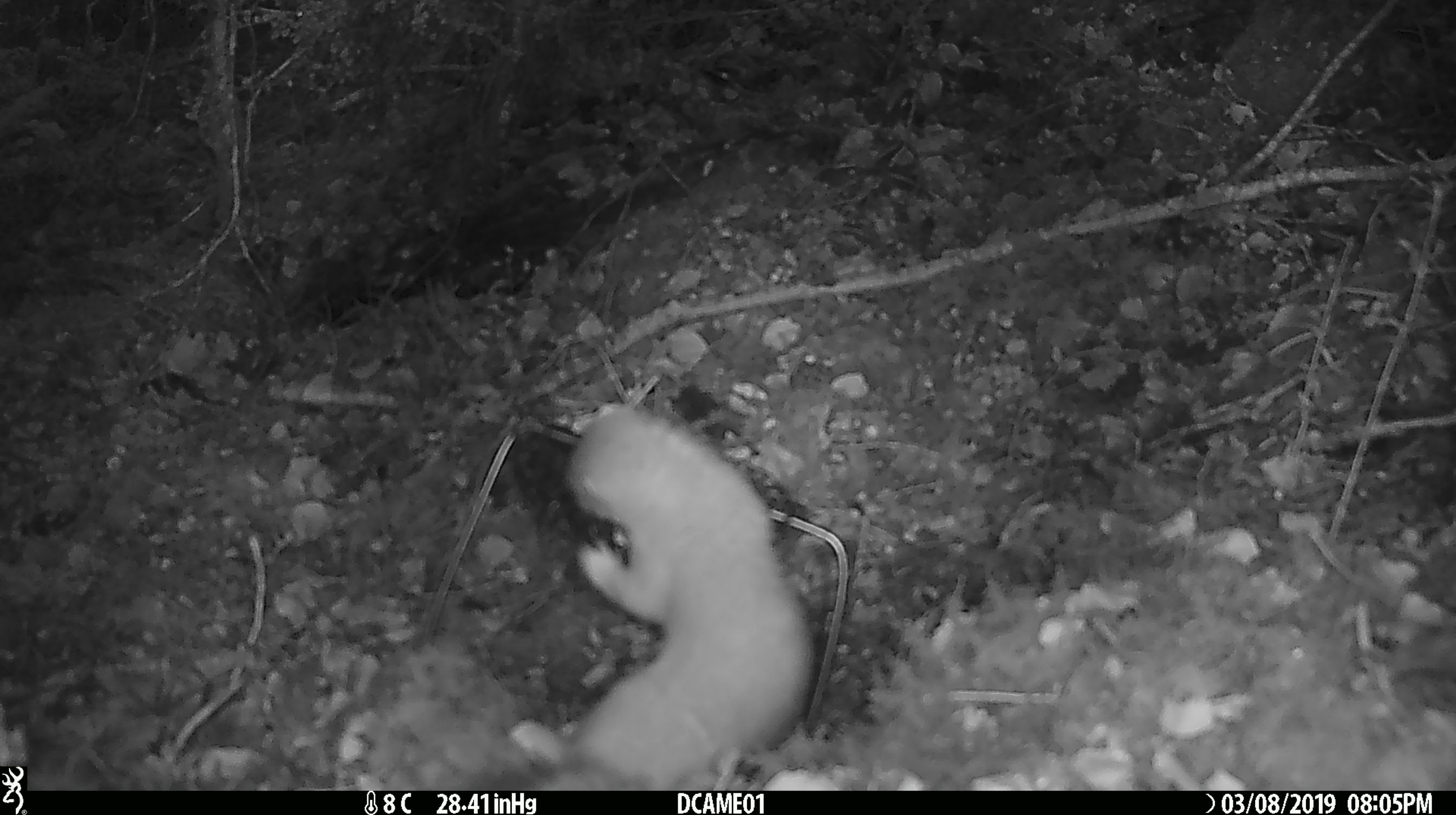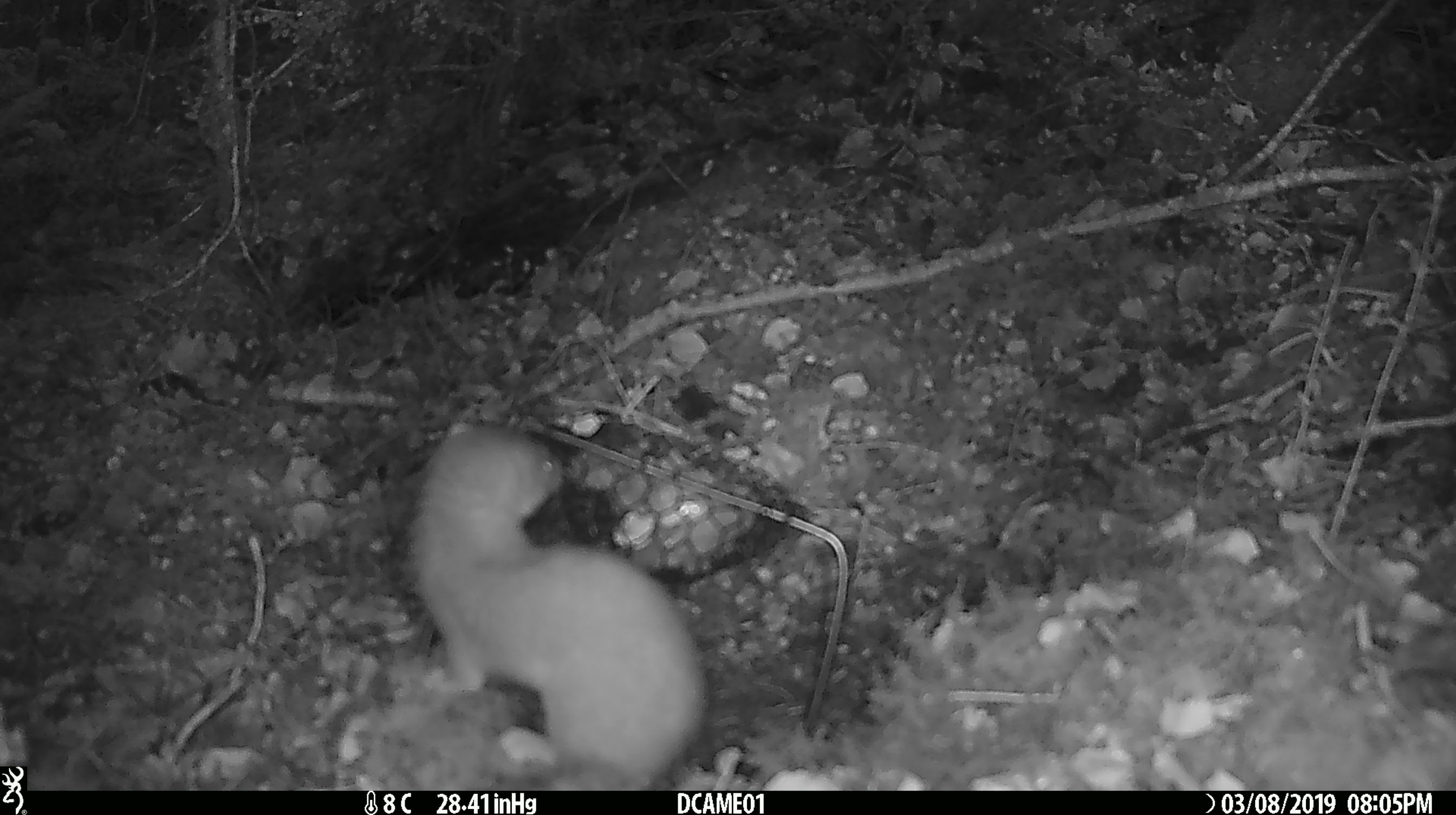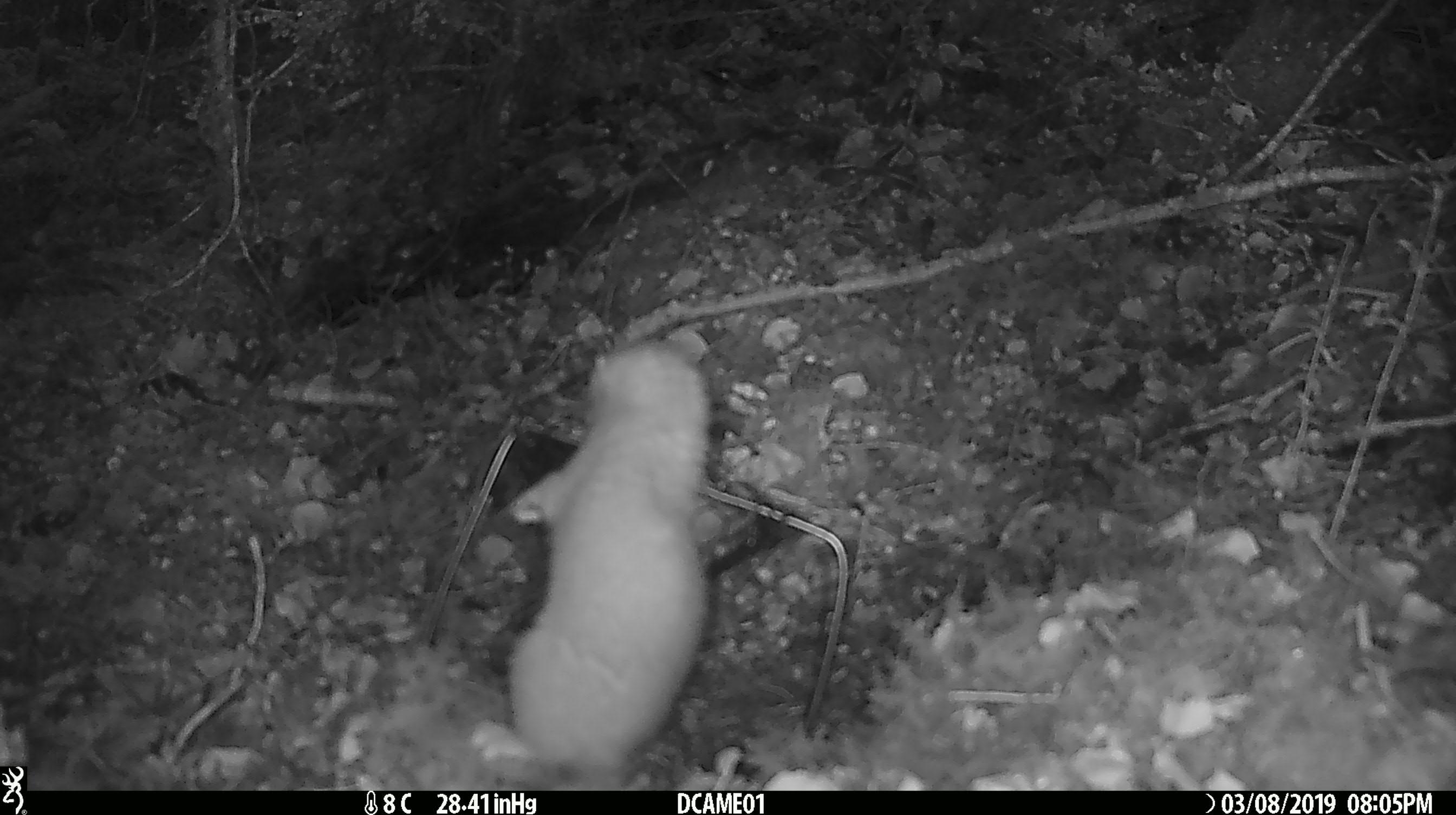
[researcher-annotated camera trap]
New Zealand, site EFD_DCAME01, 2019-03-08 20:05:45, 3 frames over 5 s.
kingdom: Animalia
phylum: Chordata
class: Mammalia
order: Carnivora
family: Mustelidae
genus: Mustela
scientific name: Mustela erminea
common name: stoat